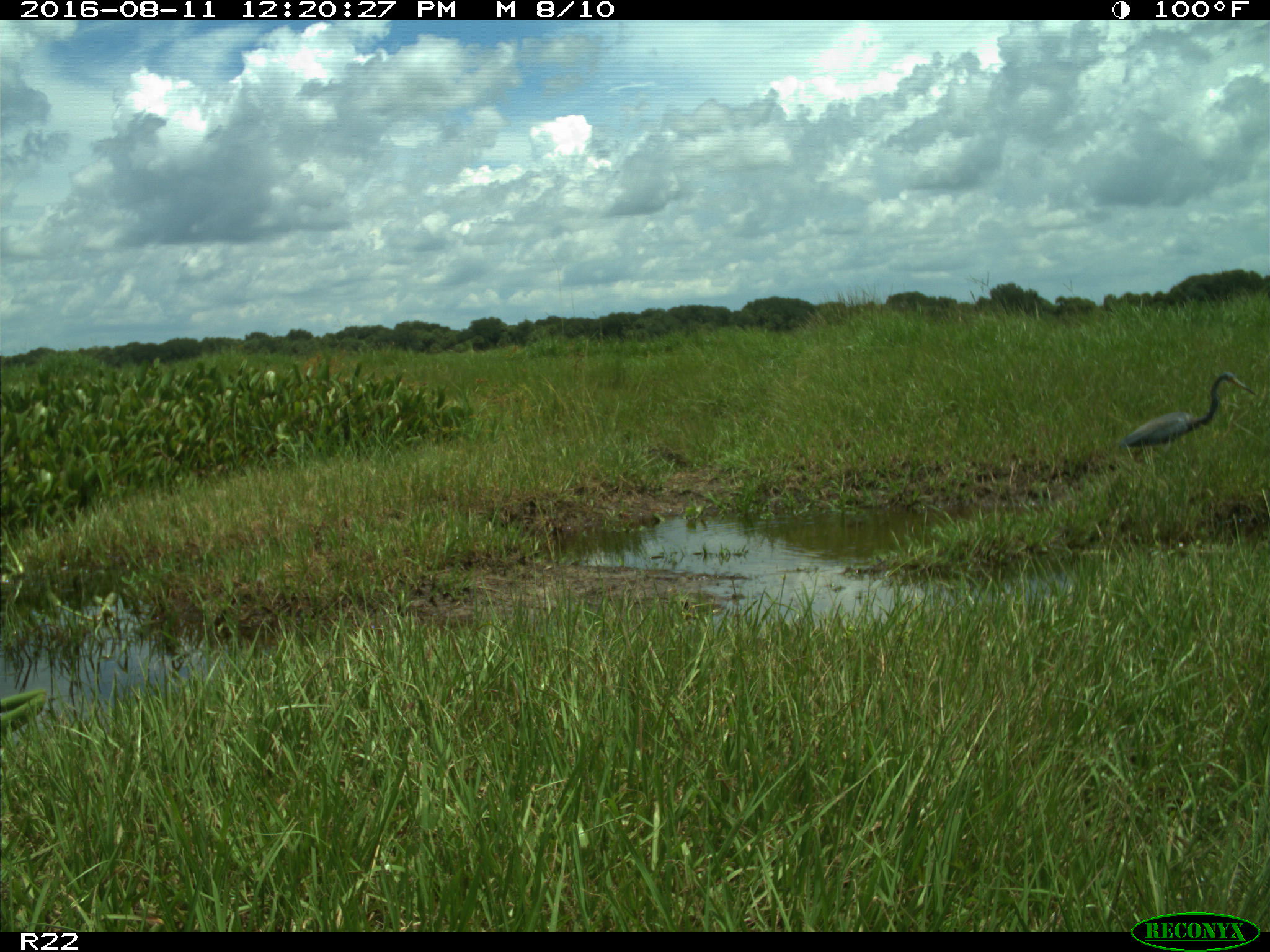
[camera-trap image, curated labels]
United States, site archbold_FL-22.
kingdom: Animalia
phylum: Chordata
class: Aves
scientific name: Aves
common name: birds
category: unidentified bird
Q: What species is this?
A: Unidentified bird (birds) (Aves).